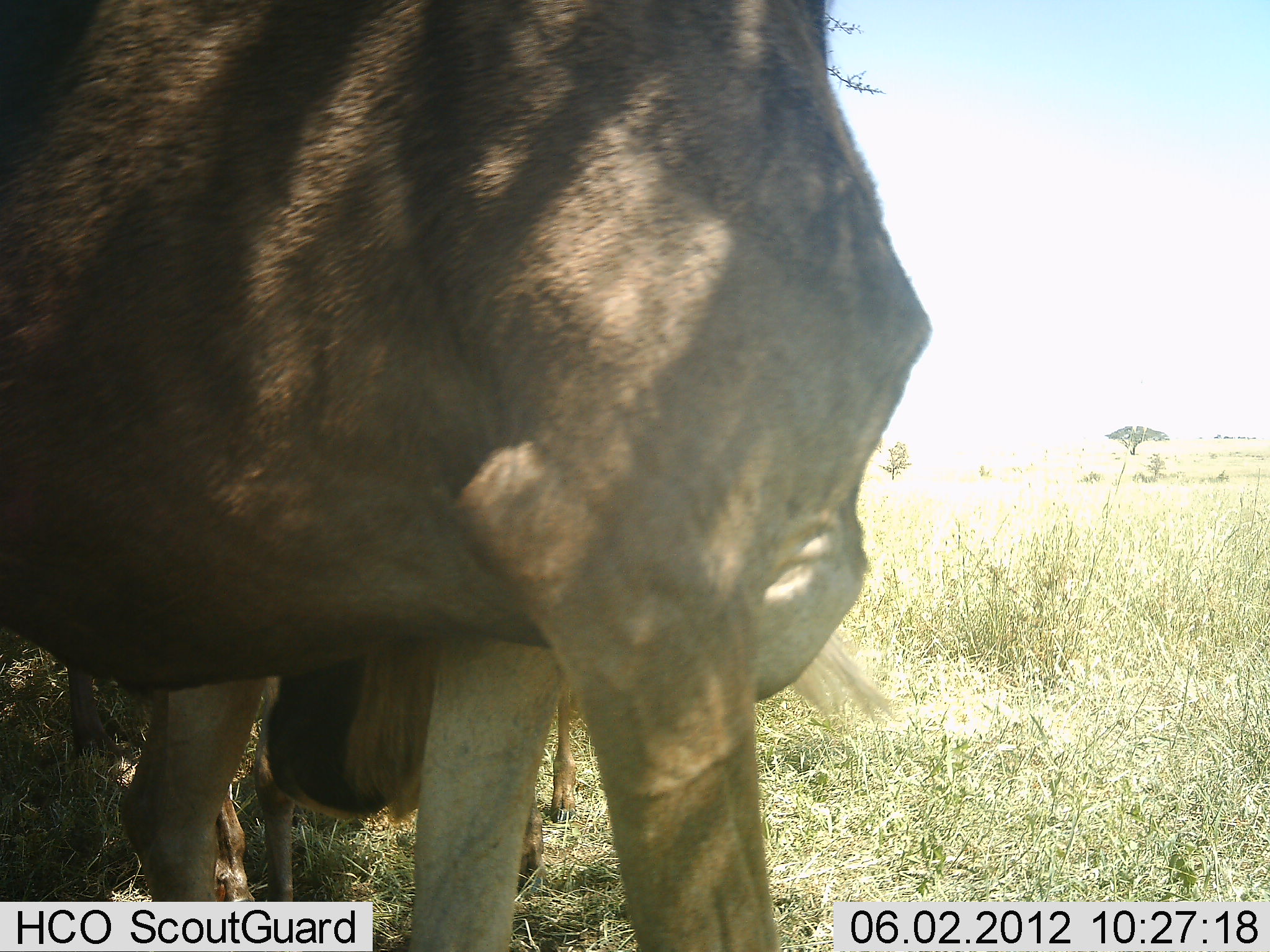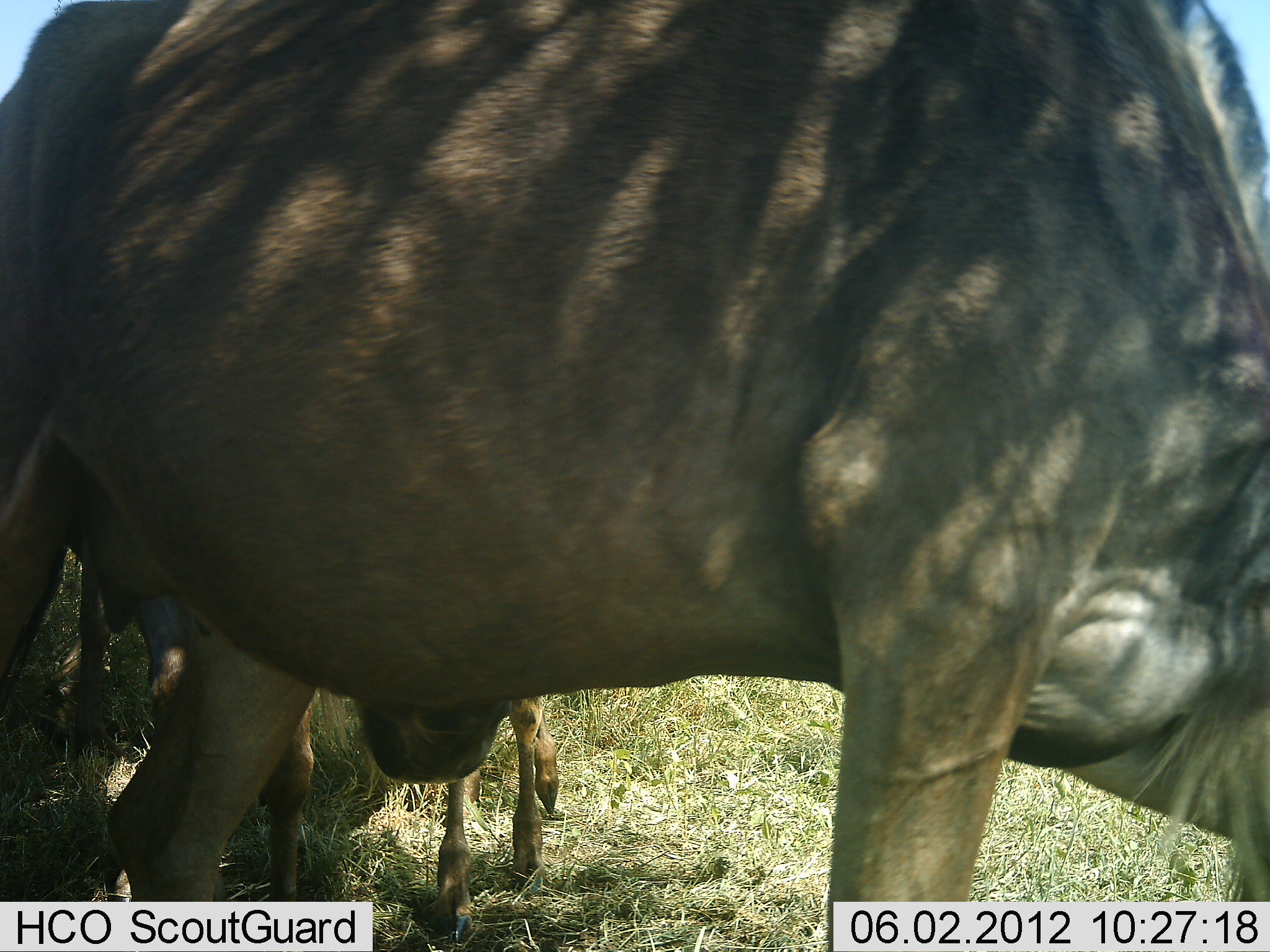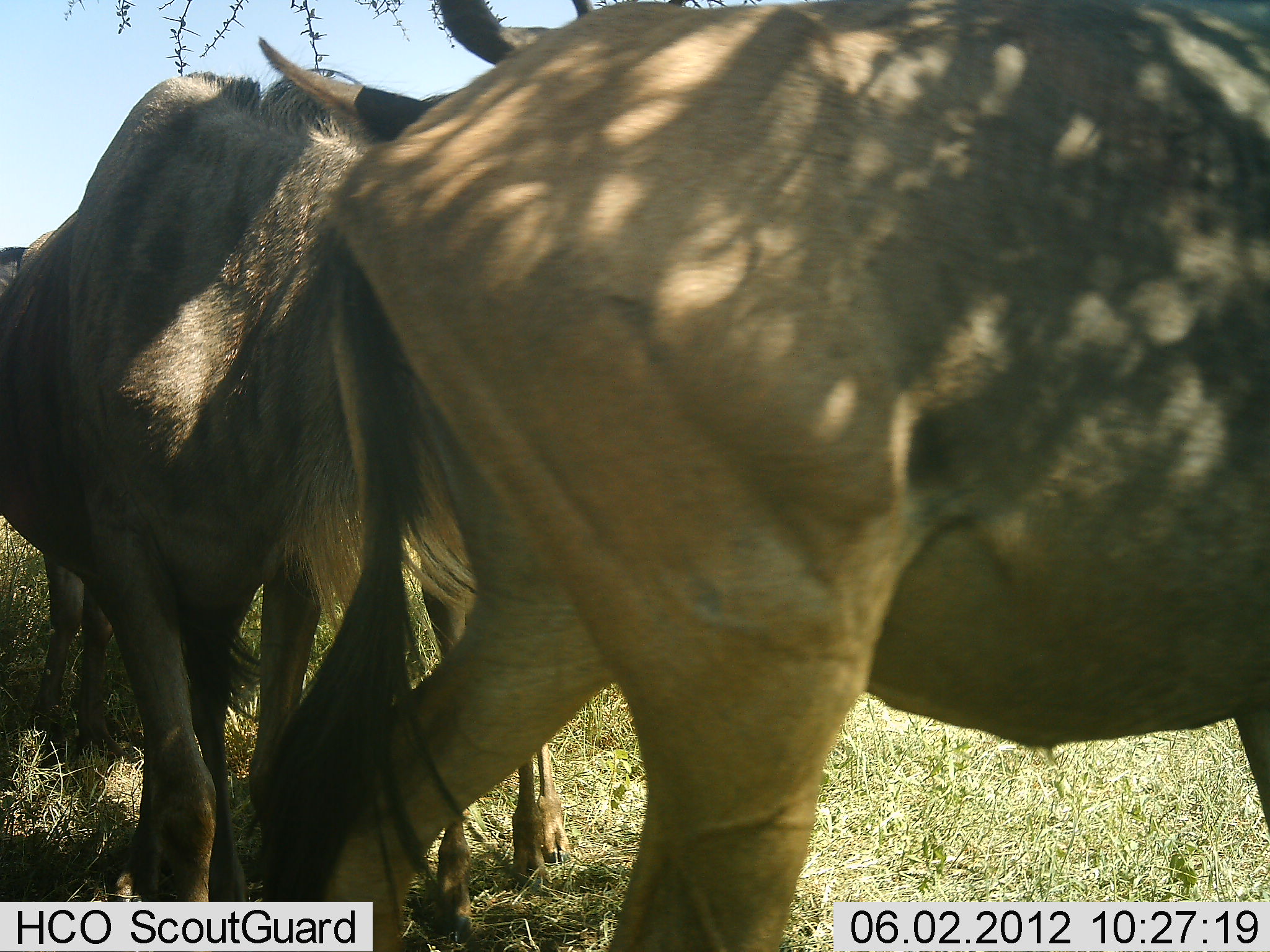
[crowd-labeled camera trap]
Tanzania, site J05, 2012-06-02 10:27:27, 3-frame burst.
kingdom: Animalia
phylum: Chordata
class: Mammalia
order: Artiodactyla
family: Bovidae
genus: Connochaetes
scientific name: Connochaetes taurinus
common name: blue wildebeest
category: wildebeest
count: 3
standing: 40%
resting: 0%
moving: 80%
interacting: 10%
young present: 20%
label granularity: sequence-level